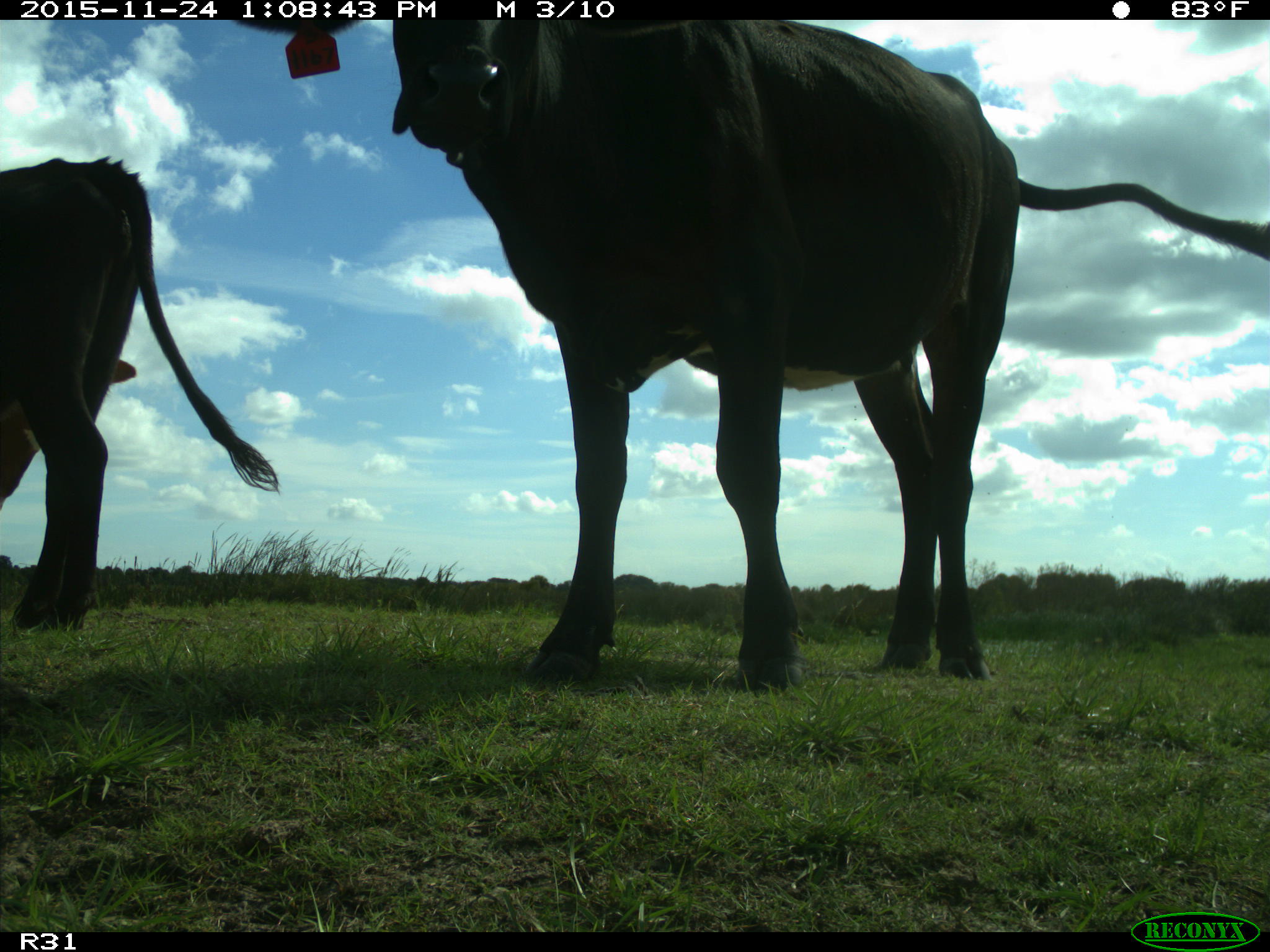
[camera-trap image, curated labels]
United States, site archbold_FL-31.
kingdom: Animalia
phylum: Chordata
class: Mammalia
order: Artiodactyla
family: Bovidae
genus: Bos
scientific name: Bos taurus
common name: domestic cow